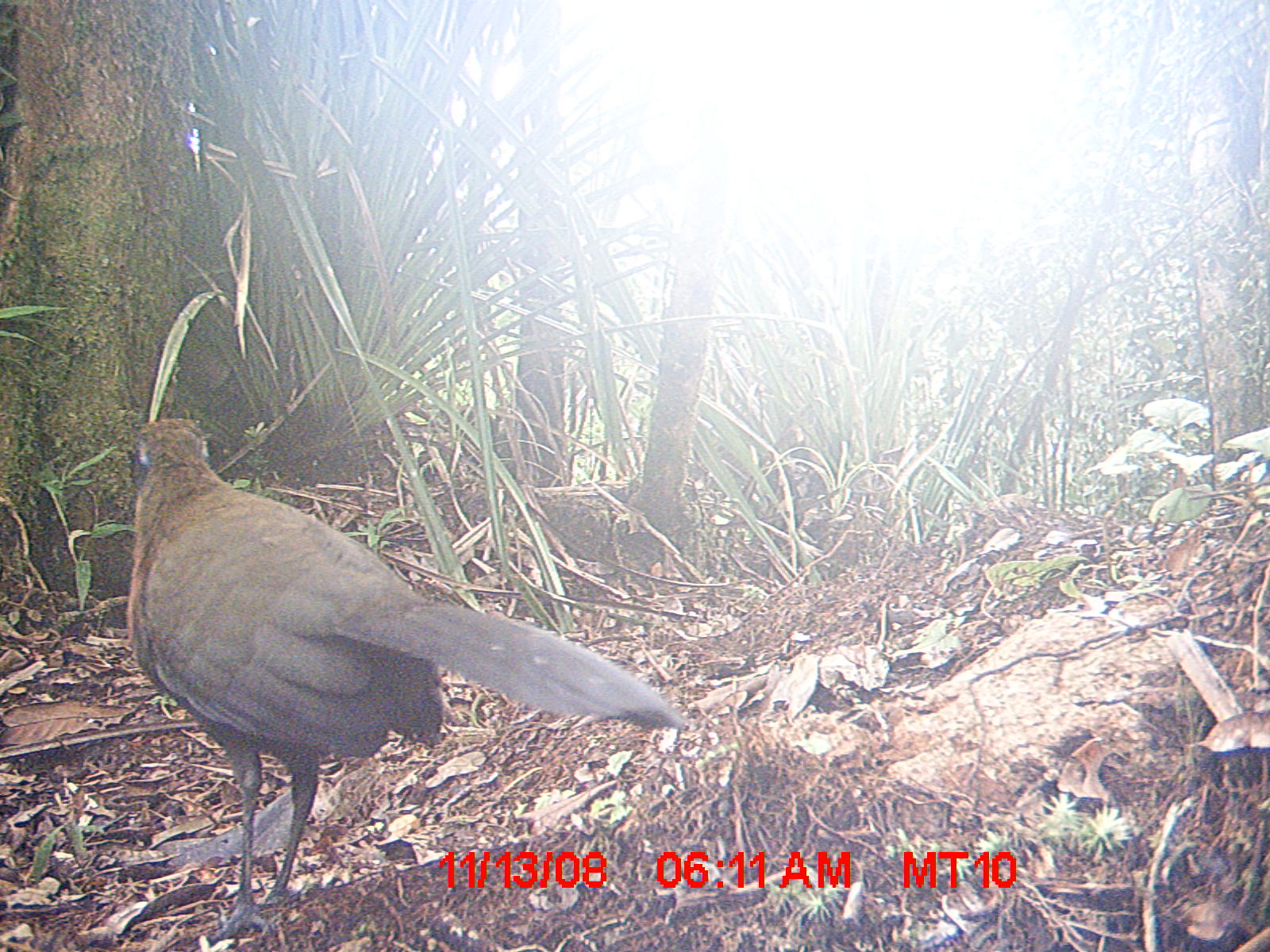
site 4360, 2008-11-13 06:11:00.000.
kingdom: Animalia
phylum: Chordata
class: Aves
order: Coraciiformes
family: Brachypteraciidae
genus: Brachypteracias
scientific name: Brachypteracias squamiger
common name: scaly ground-roller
Brachypteracias squamiger (scaly ground-roller), count 2.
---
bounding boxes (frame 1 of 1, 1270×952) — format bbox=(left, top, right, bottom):
brachypteracias squamiger: bbox=(118, 412, 684, 947)